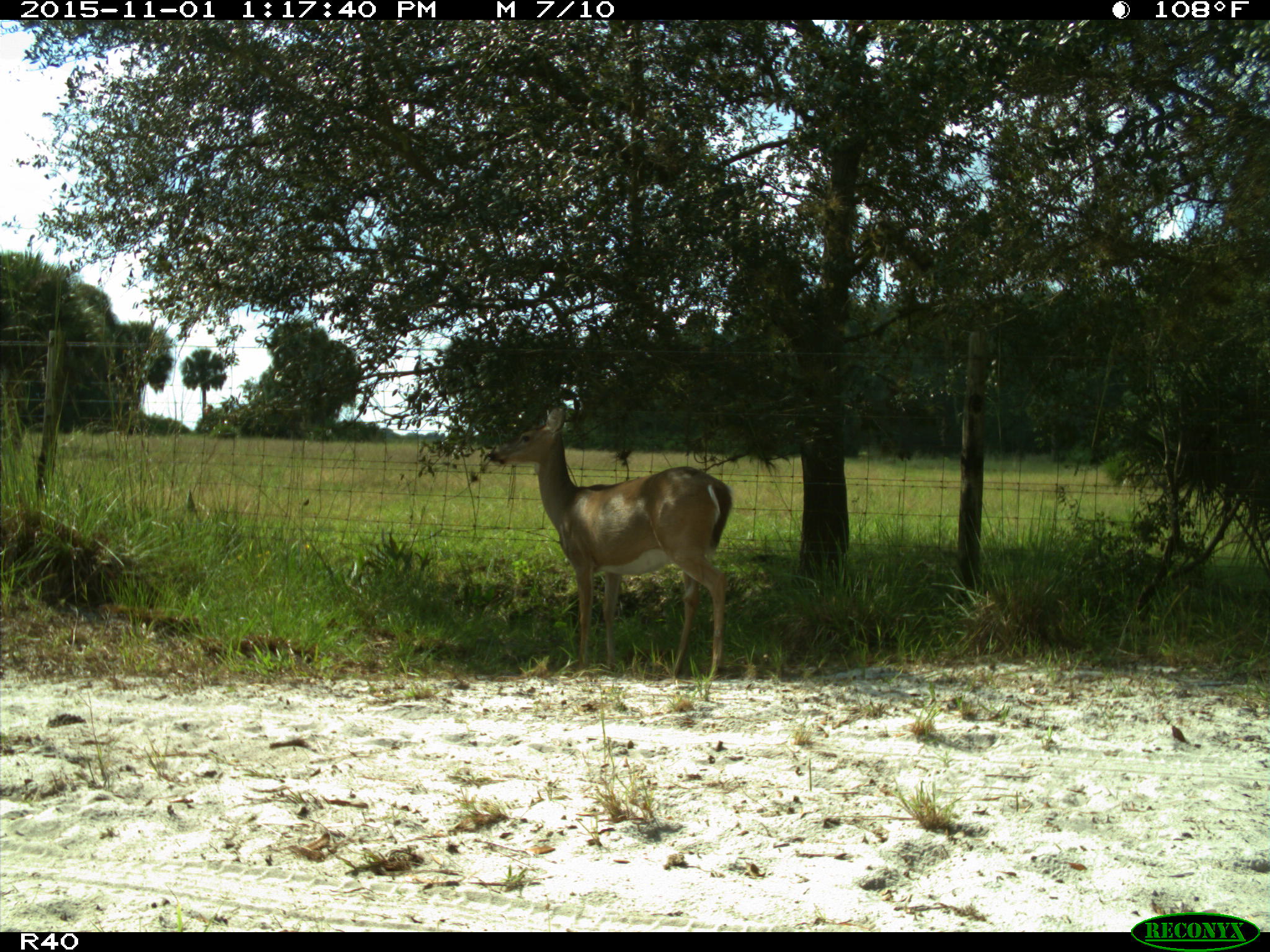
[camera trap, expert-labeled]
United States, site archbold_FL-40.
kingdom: Animalia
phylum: Chordata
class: Mammalia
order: Artiodactyla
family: Cervidae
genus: Odocoileus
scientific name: Odocoileus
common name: deer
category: unidentified deer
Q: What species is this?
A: Unidentified deer (deer) (Odocoileus).